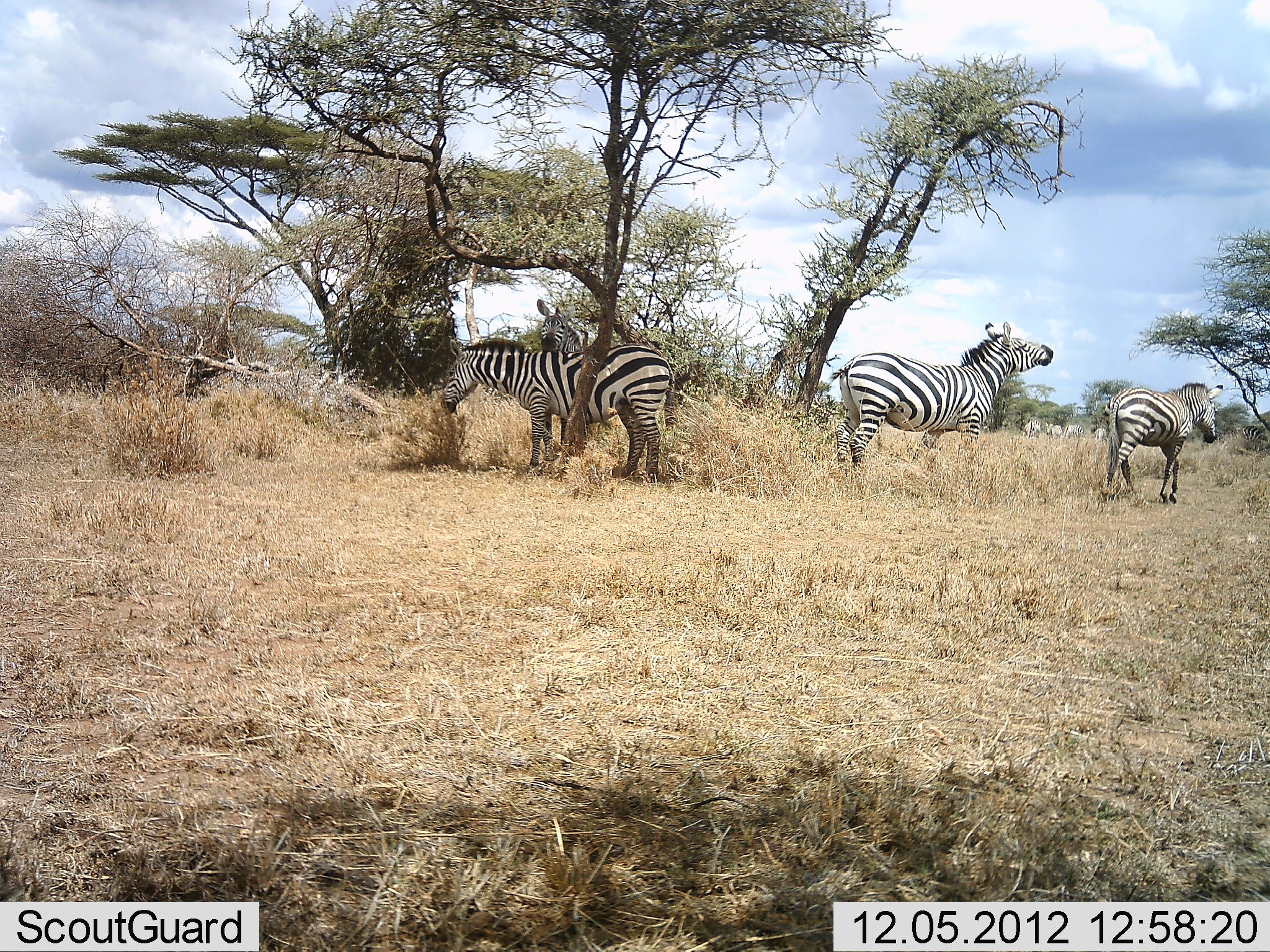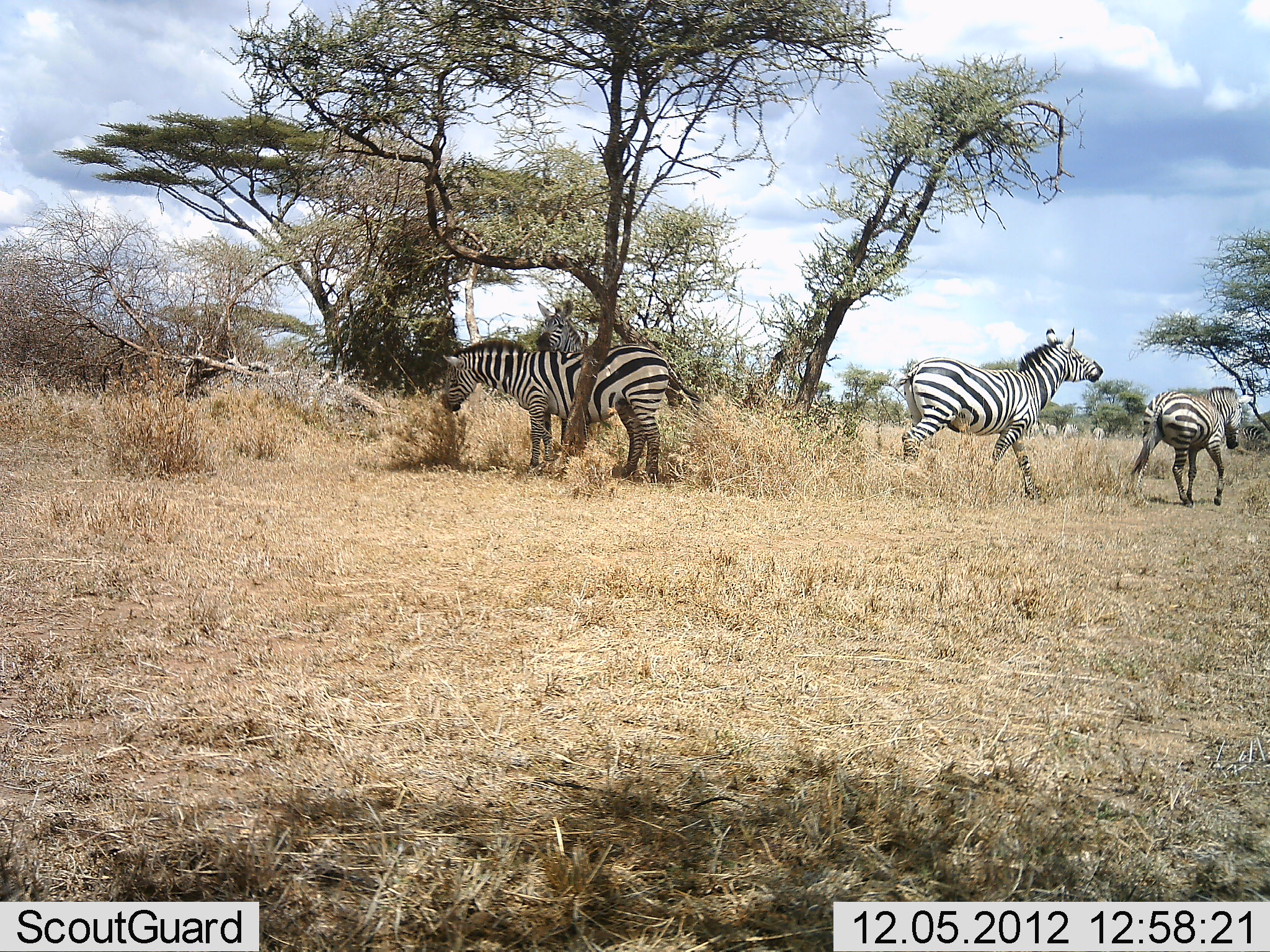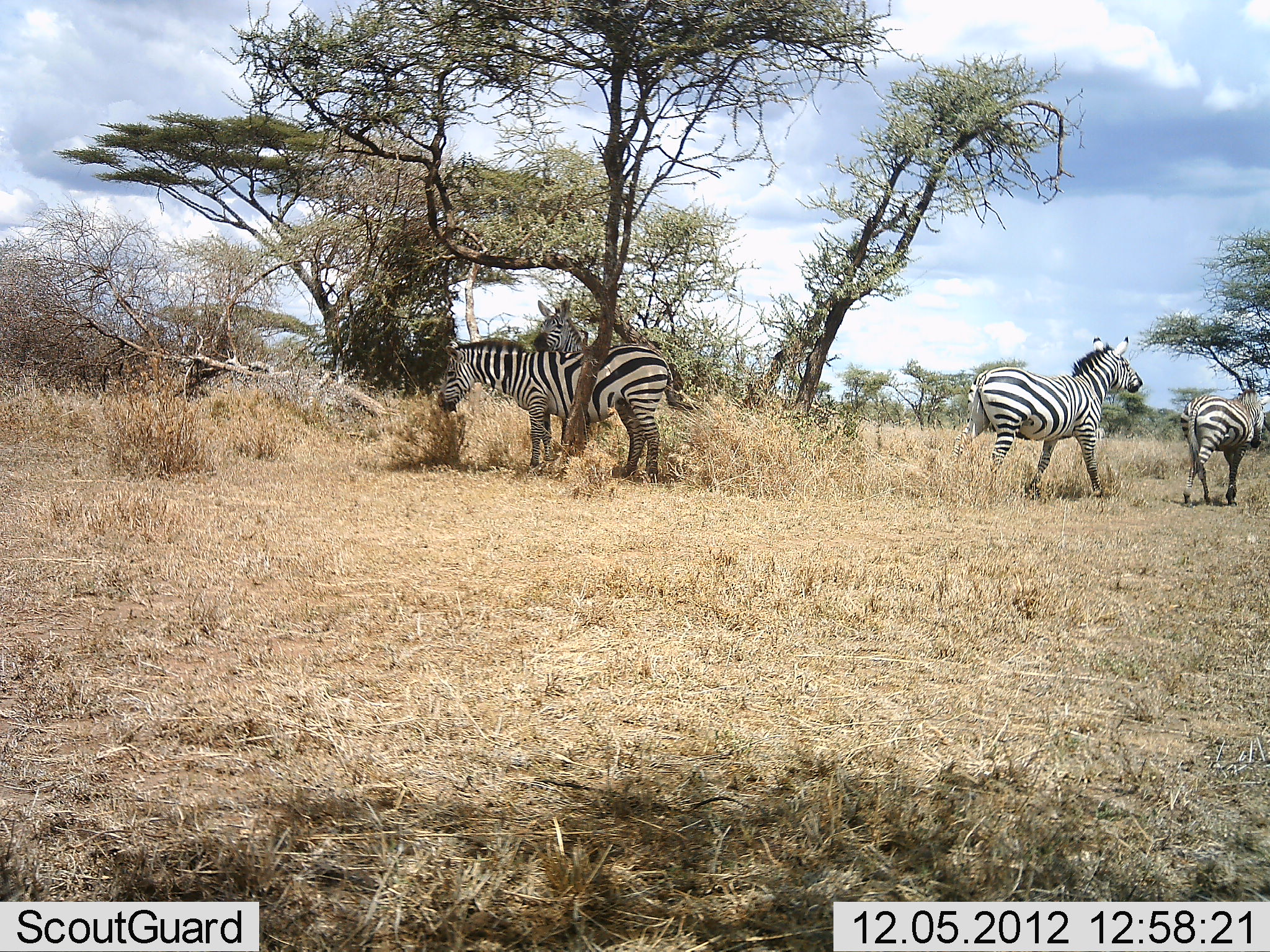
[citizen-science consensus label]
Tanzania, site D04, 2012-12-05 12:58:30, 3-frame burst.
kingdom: Animalia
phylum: Chordata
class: Mammalia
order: Perissodactyla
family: Equidae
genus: Equus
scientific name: Equus quagga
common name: plains zebra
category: zebra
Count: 4.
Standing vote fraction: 81%.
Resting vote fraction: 3%.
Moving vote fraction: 84%.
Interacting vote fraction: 41%.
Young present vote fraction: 3%.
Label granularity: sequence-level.